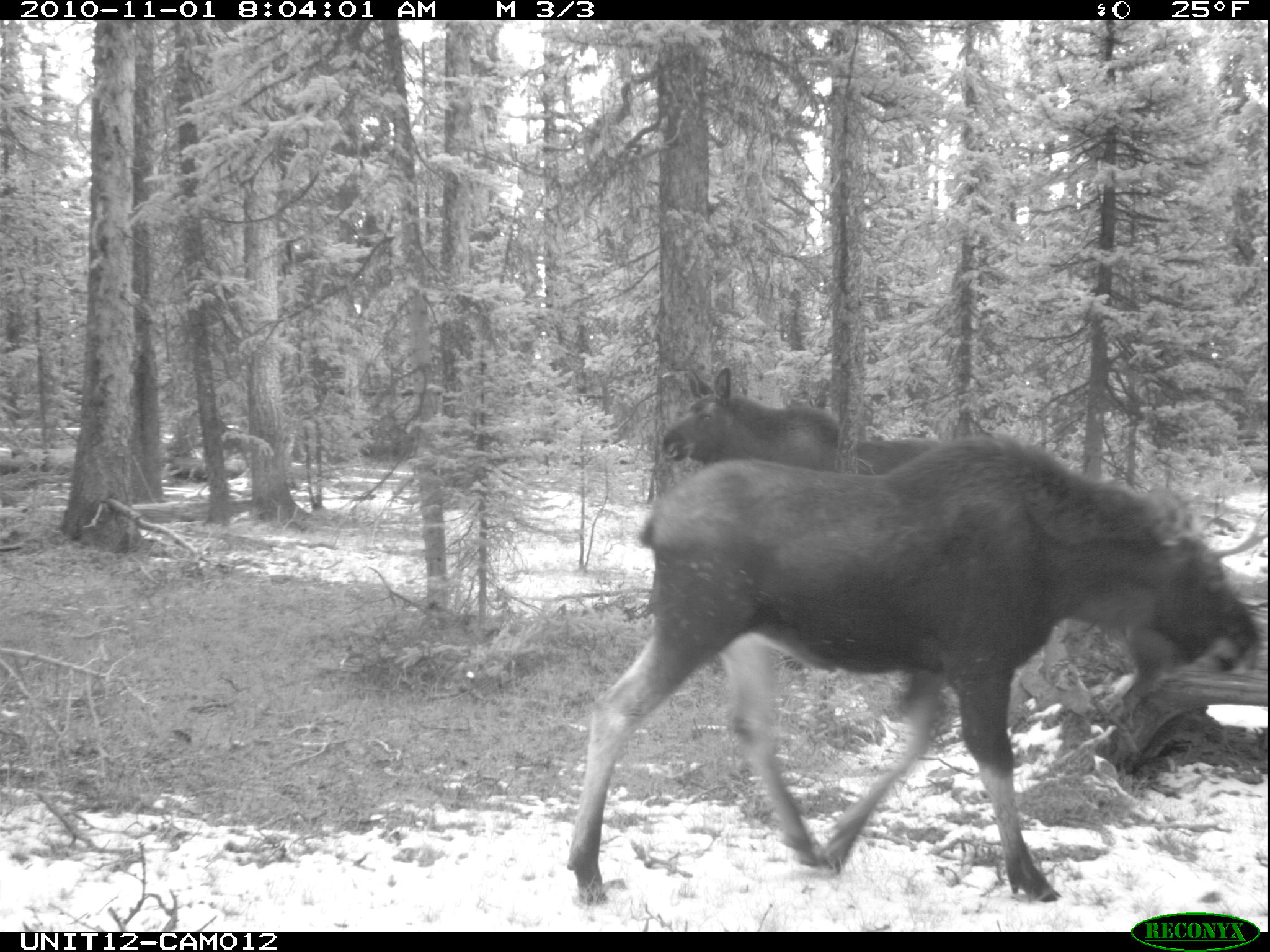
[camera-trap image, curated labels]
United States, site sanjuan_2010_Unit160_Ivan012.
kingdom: Animalia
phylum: Chordata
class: Mammalia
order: Artiodactyla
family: Cervidae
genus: Alces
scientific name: Alces alces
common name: moose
Alces alces (moose).